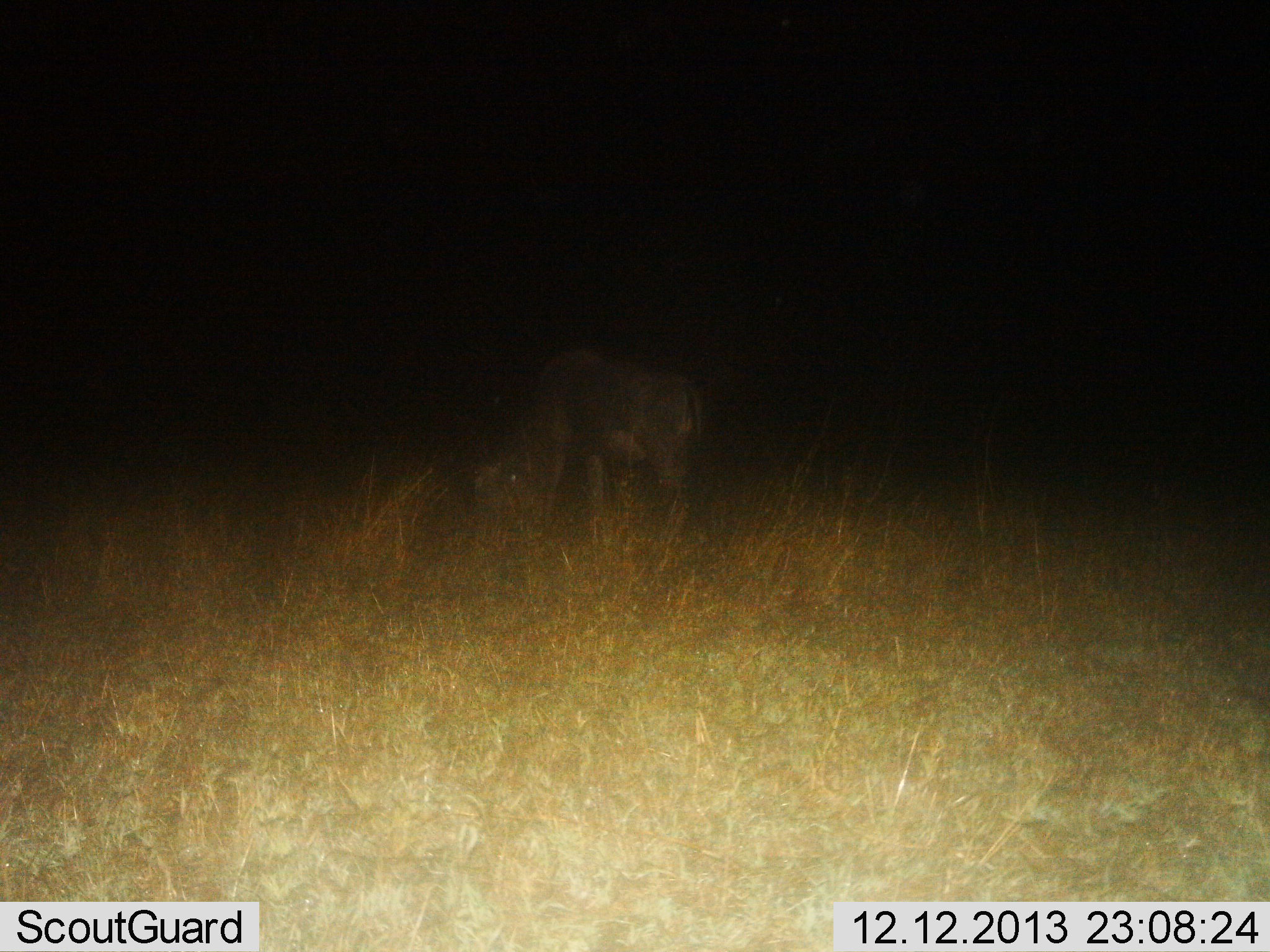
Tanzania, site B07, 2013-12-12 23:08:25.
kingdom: Animalia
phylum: Chordata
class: Mammalia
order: Artiodactyla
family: Bovidae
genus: Connochaetes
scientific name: Connochaetes taurinus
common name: blue wildebeest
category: wildebeest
Wildebeest (blue wildebeest) (Connochaetes taurinus), count 1. Behavior (volunteer vote fractions): standing 10%, resting 0%, moving 0%, interacting 0%. Young present (vote fraction): 0%. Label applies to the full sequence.